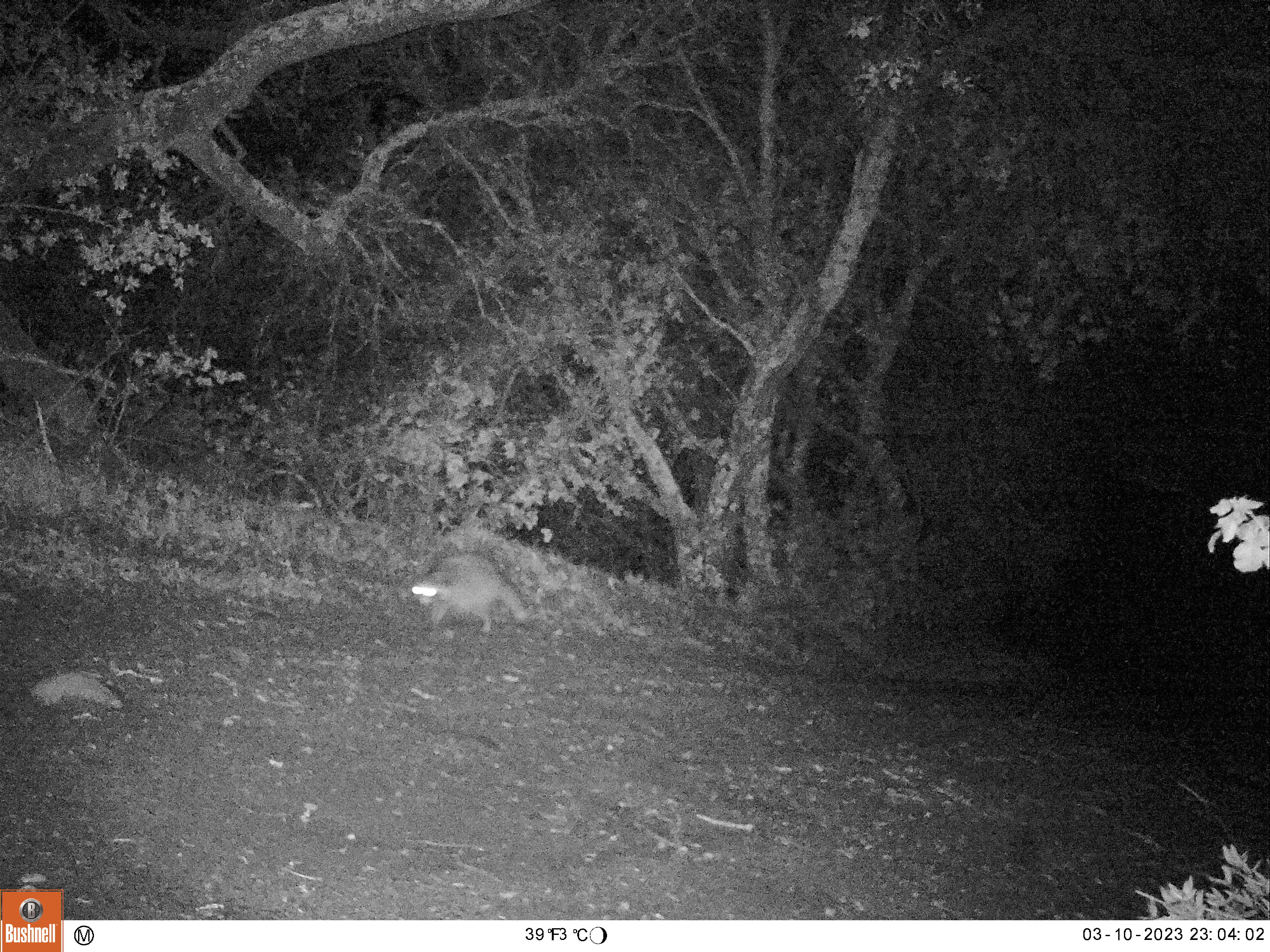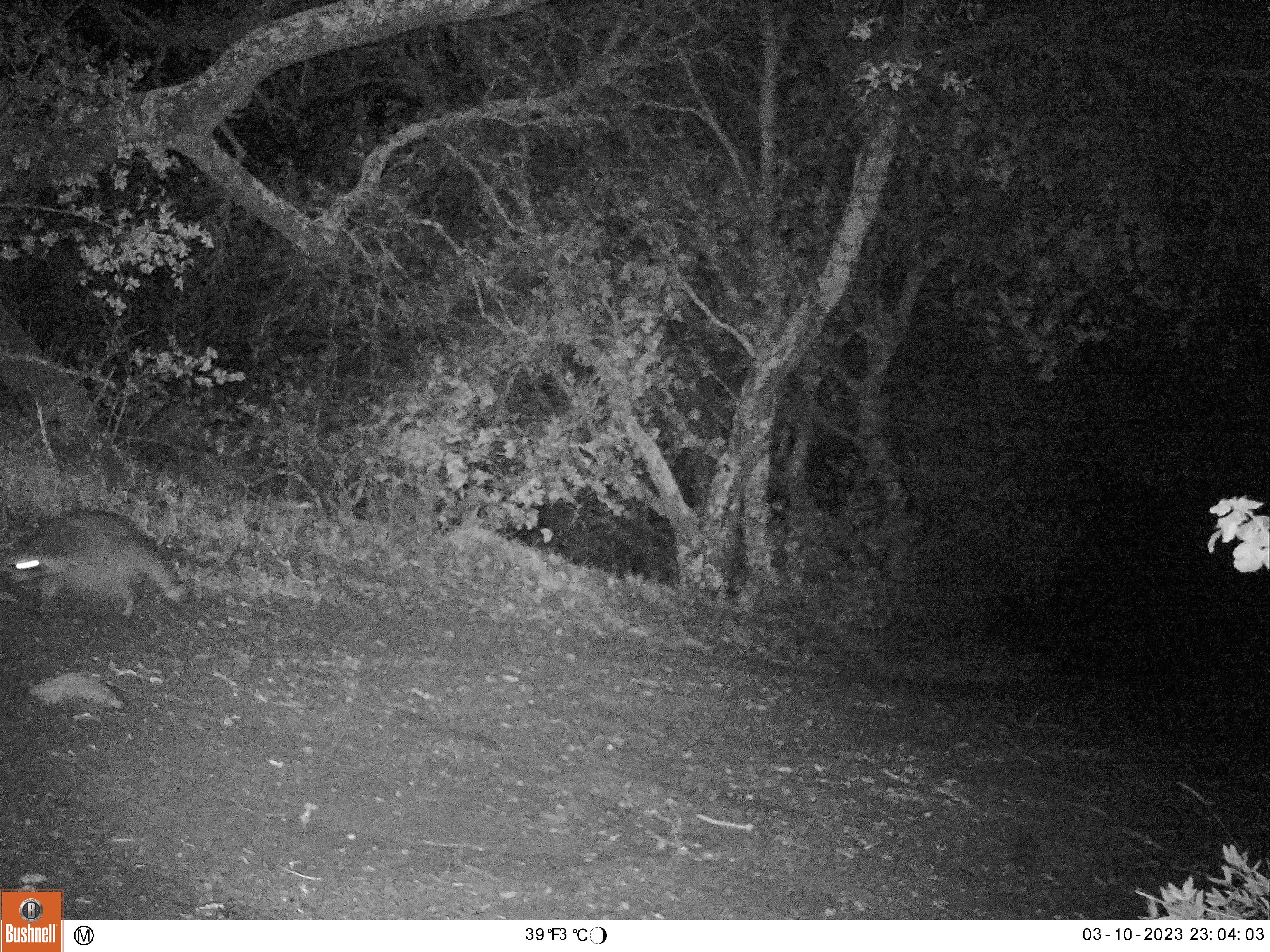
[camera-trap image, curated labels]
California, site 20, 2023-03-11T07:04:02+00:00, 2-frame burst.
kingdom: Animalia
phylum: Chordata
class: Mammalia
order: Carnivora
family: Procyonidae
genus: Procyon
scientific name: Procyon lotor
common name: raccoon